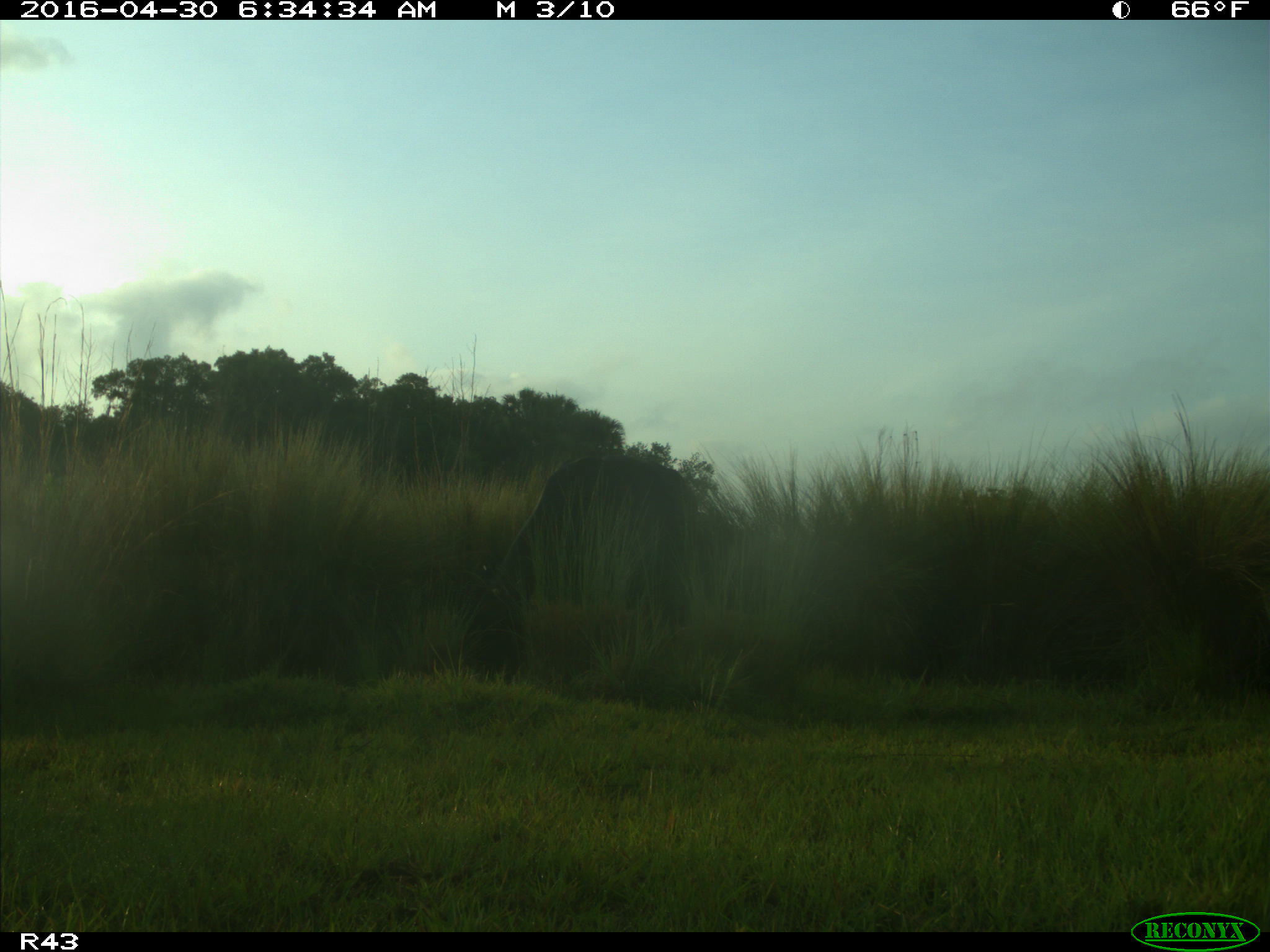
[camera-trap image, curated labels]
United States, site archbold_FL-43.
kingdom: Animalia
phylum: Chordata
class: Mammalia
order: Artiodactyla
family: Bovidae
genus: Bos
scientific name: Bos taurus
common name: domestic cow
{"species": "Bos taurus (domestic cow)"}